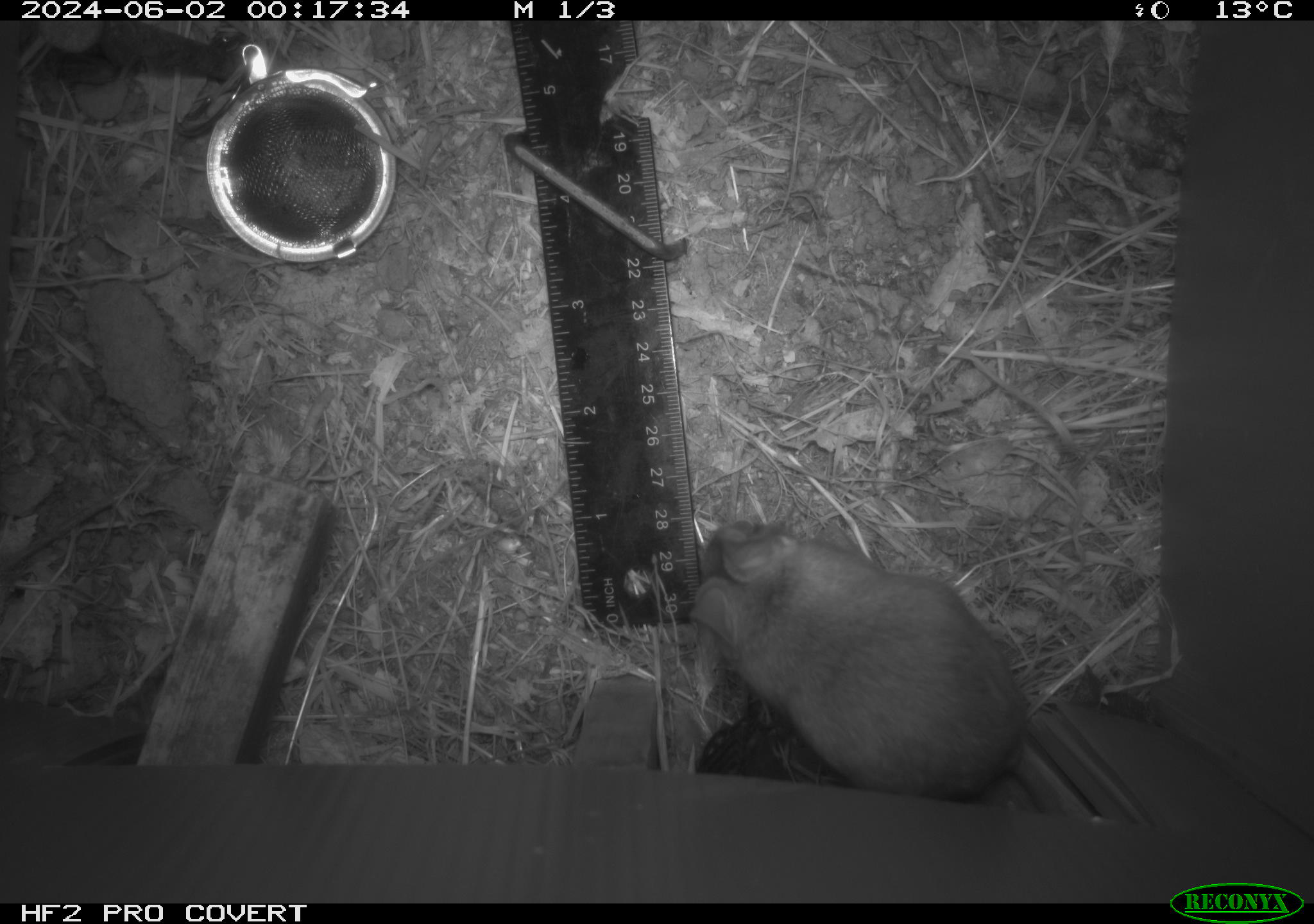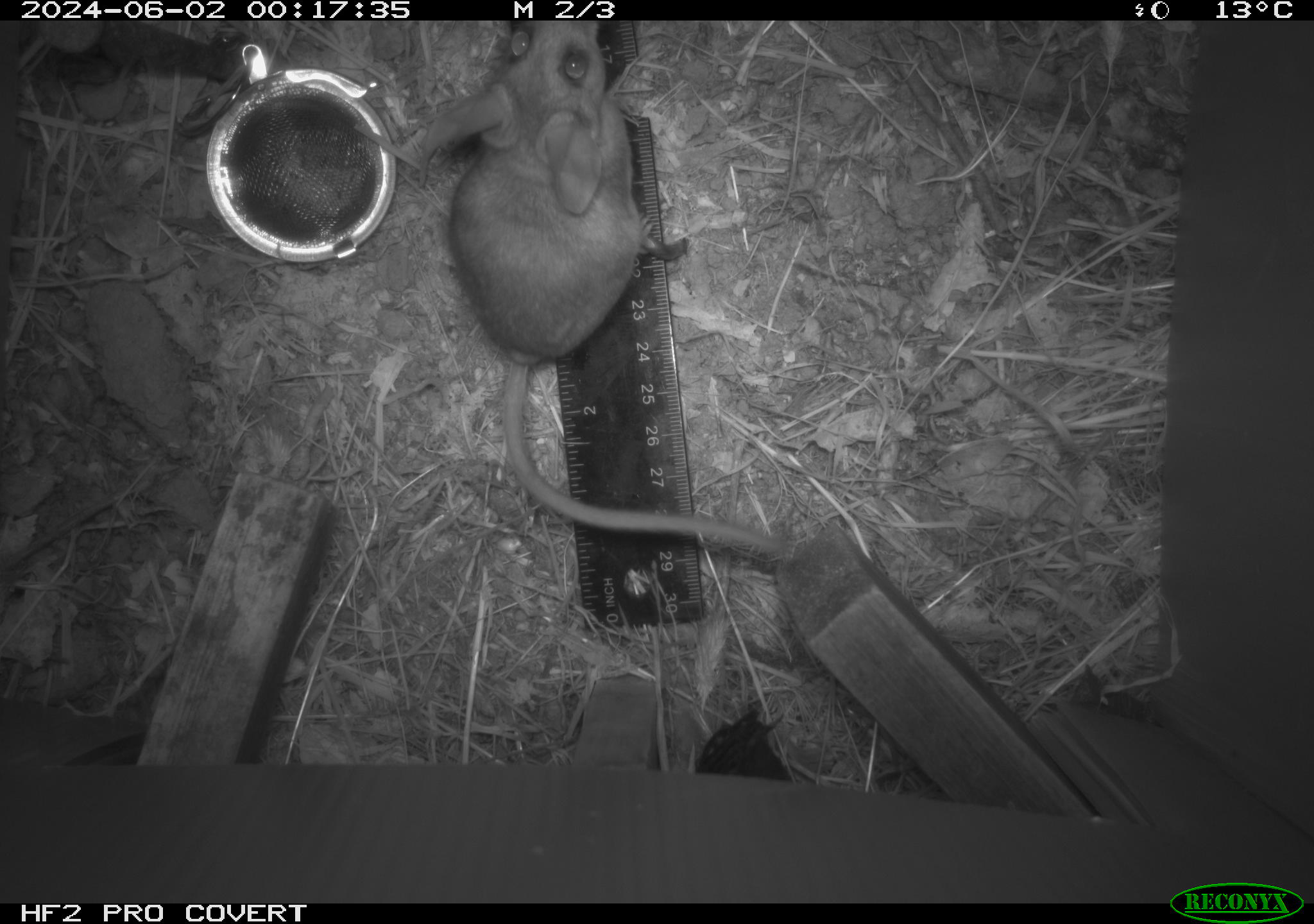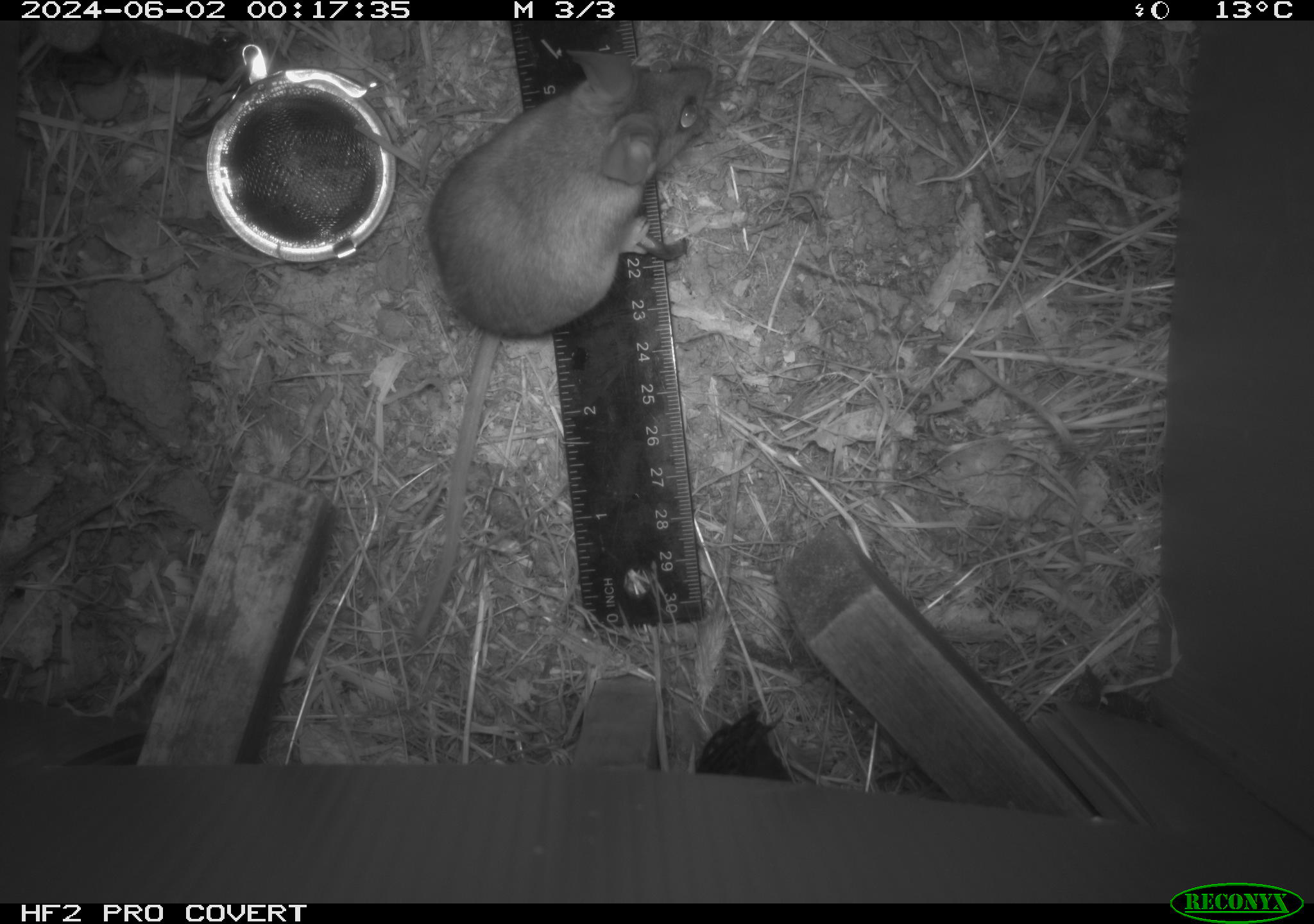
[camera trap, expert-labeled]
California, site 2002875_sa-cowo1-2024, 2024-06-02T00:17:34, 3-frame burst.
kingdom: Animalia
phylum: Chordata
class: Mammalia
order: Rodentia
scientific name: Rodentia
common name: rodent